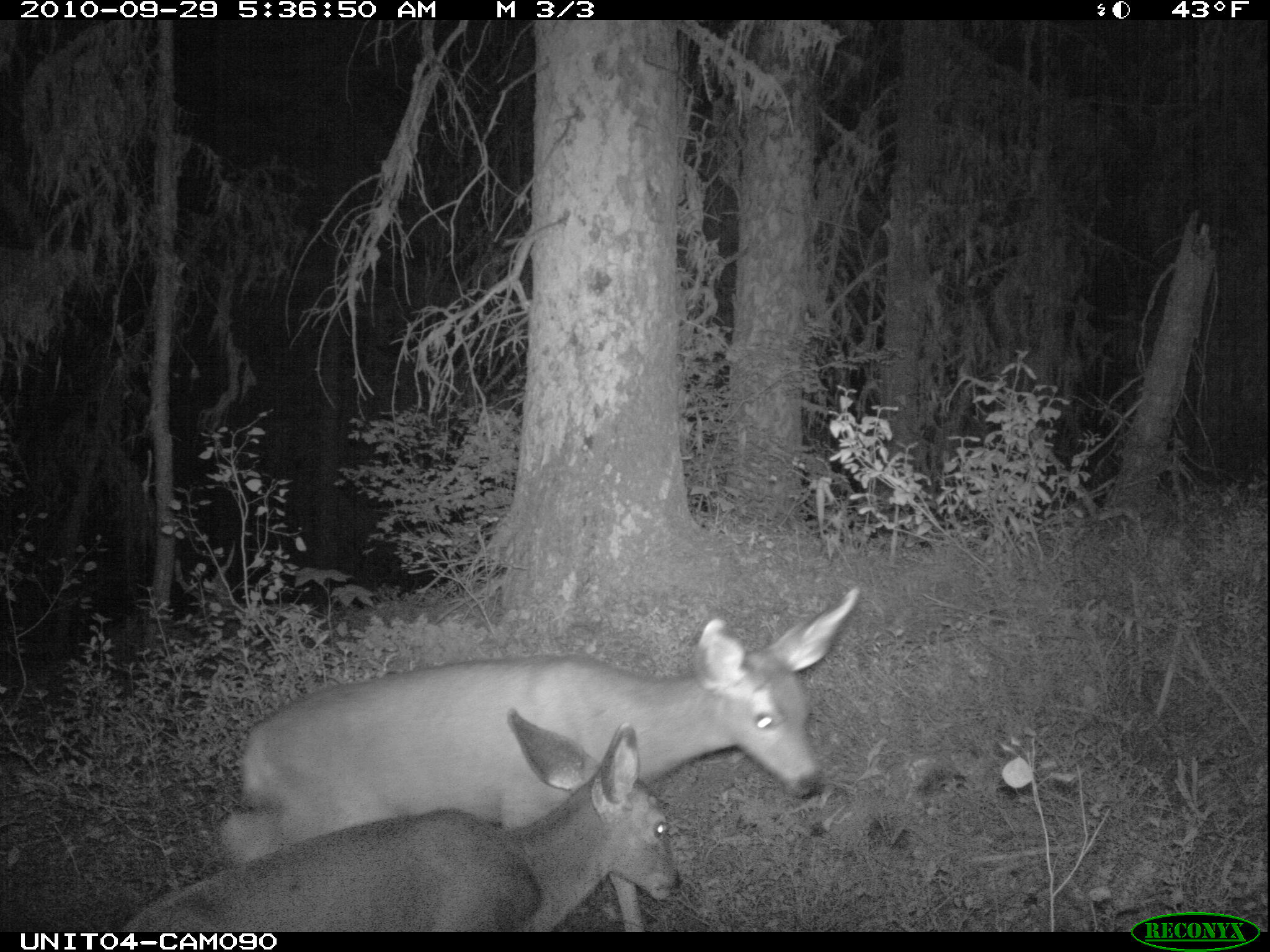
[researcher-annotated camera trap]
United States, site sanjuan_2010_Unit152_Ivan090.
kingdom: Animalia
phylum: Chordata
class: Mammalia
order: Artiodactyla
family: Cervidae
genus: Odocoileus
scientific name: Odocoileus hemionus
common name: mule deer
Odocoileus hemionus (mule deer).